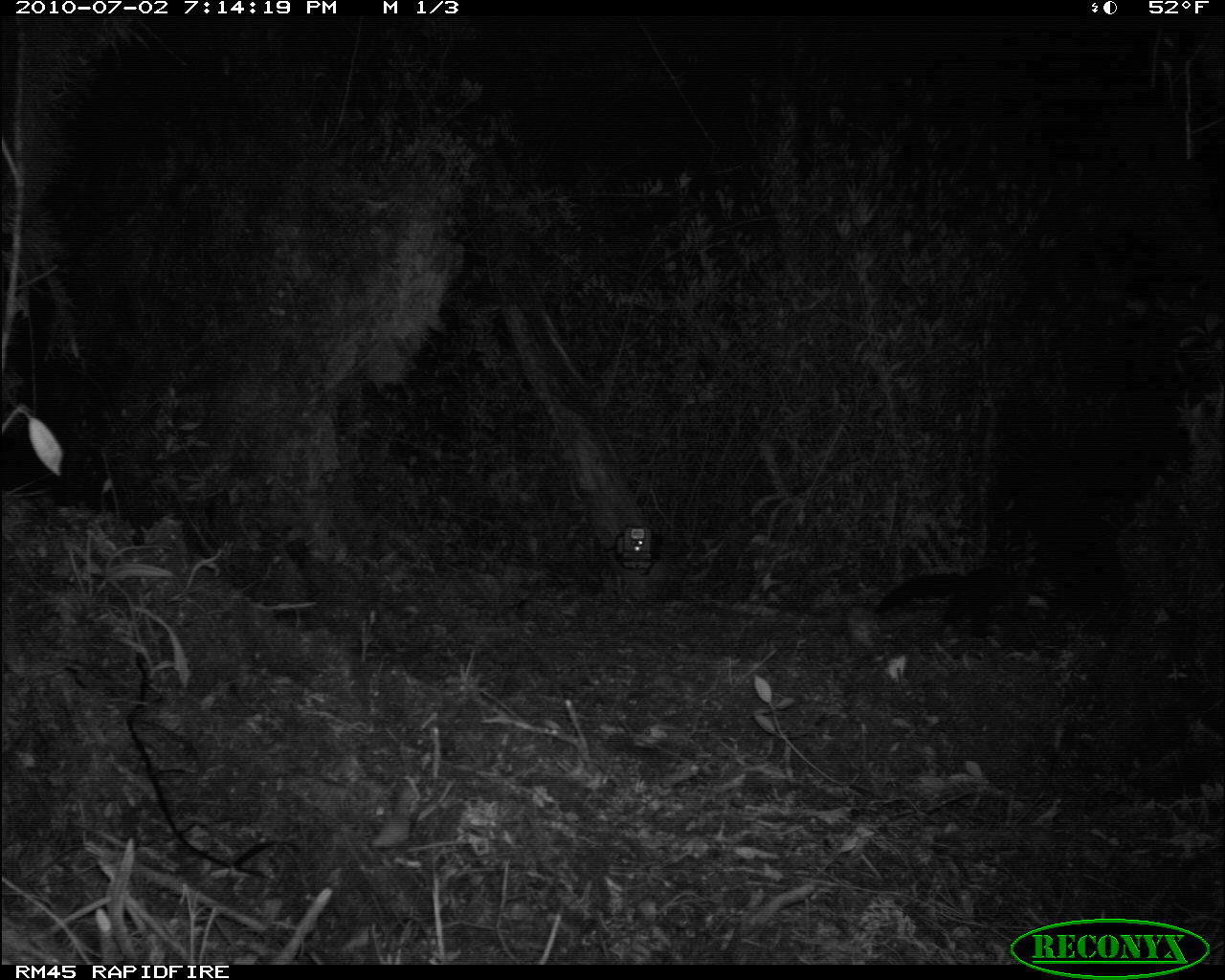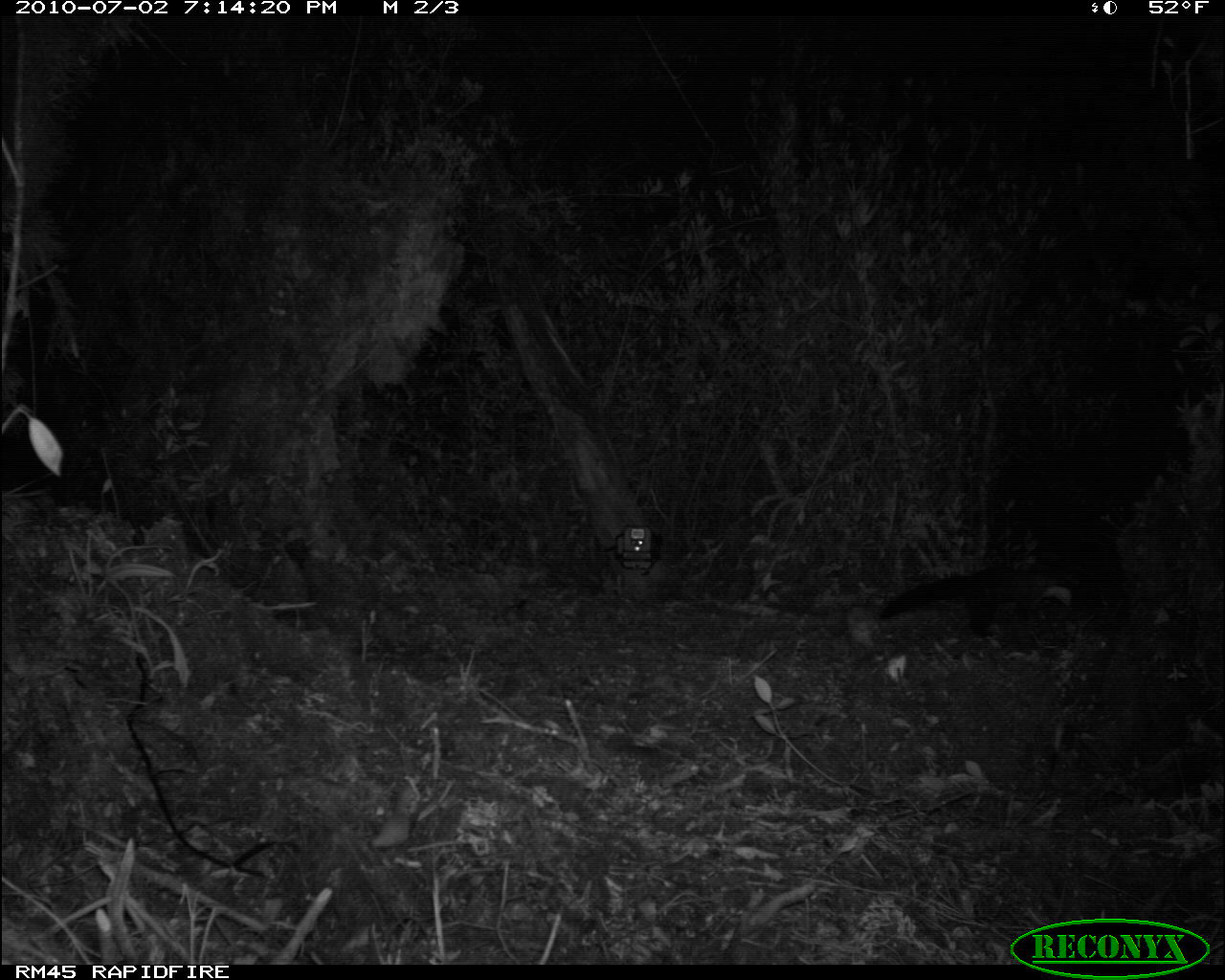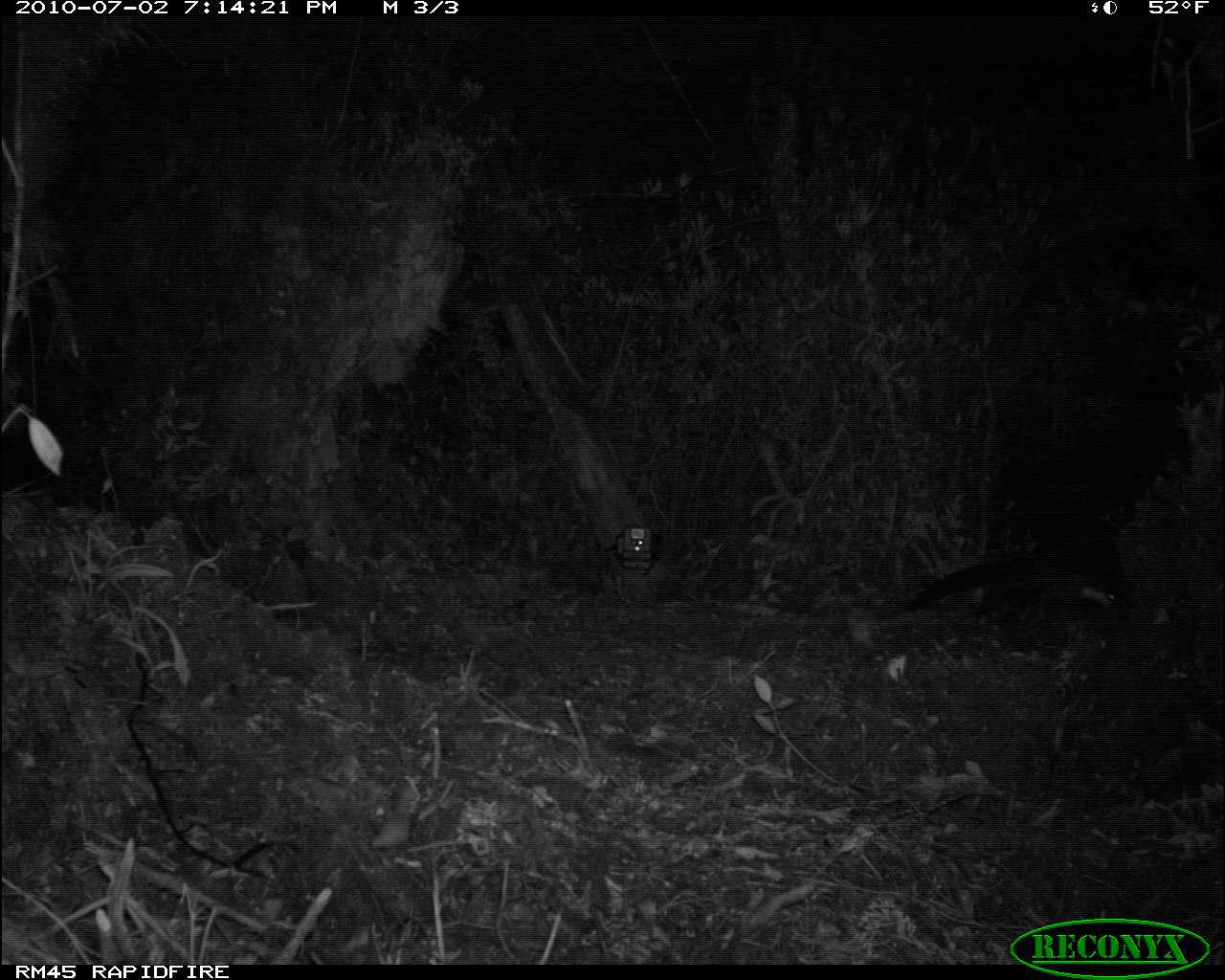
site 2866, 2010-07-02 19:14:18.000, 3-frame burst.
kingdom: Animalia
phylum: Chordata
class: Mammalia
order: Carnivora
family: Mustelidae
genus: Martes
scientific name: Martes flavigula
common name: yellow-throated marten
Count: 1.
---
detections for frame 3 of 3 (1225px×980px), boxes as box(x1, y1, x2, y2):
martes flavigula: box(907, 559, 1124, 632)